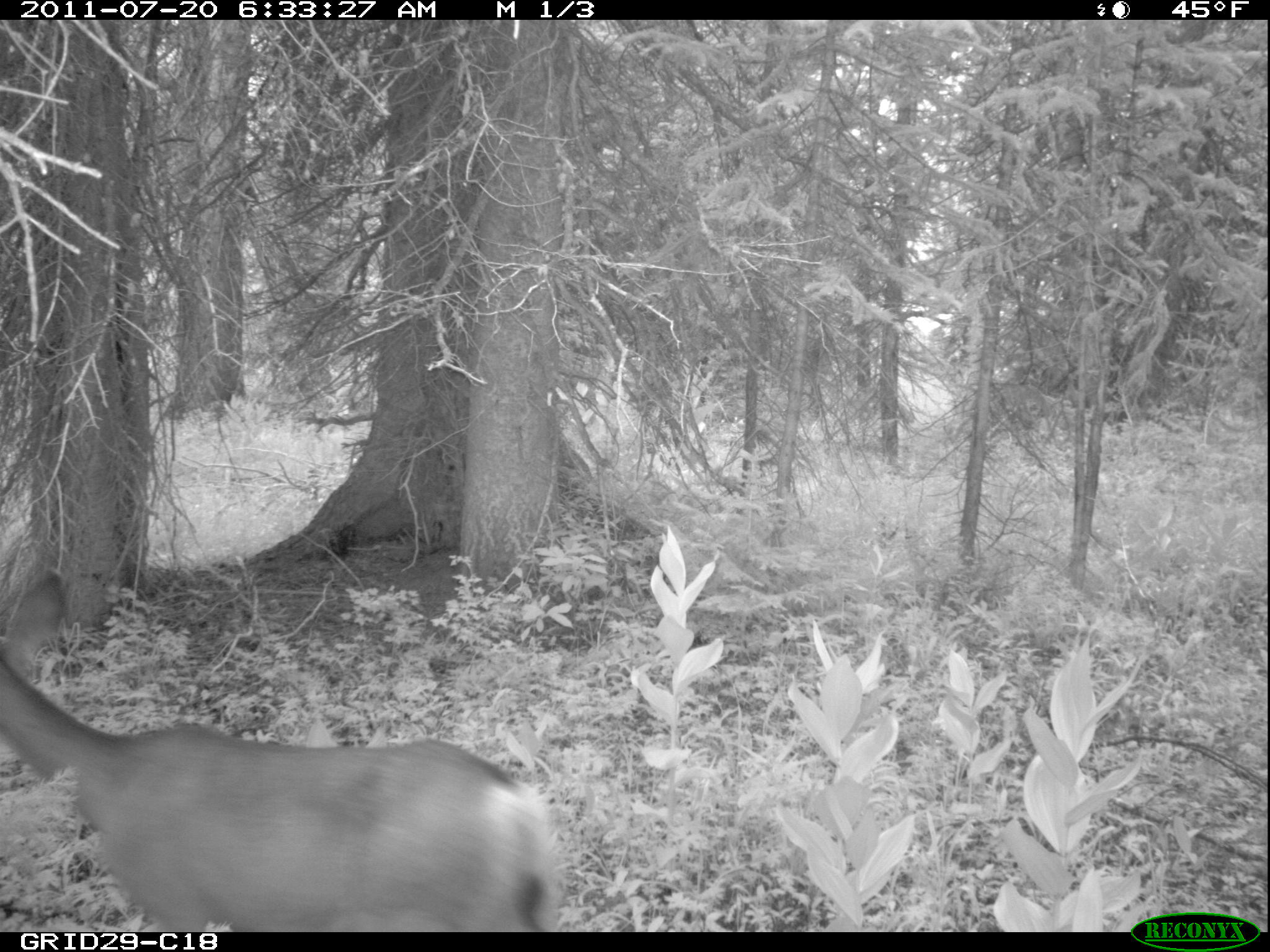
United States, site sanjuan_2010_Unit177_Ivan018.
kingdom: Animalia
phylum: Chordata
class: Mammalia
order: Artiodactyla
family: Cervidae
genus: Odocoileus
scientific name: Odocoileus hemionus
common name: mule deer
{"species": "Odocoileus hemionus (mule deer)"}